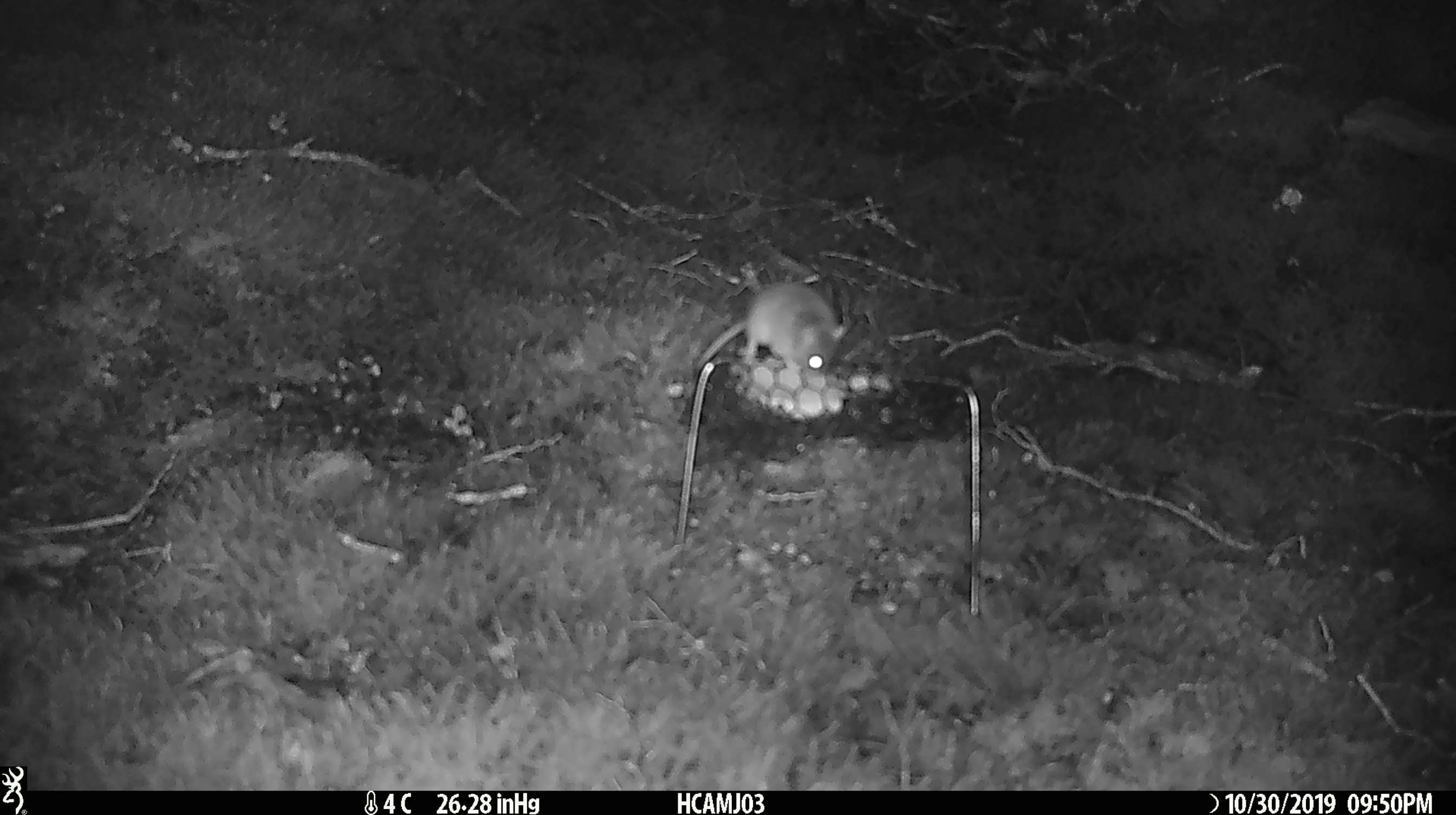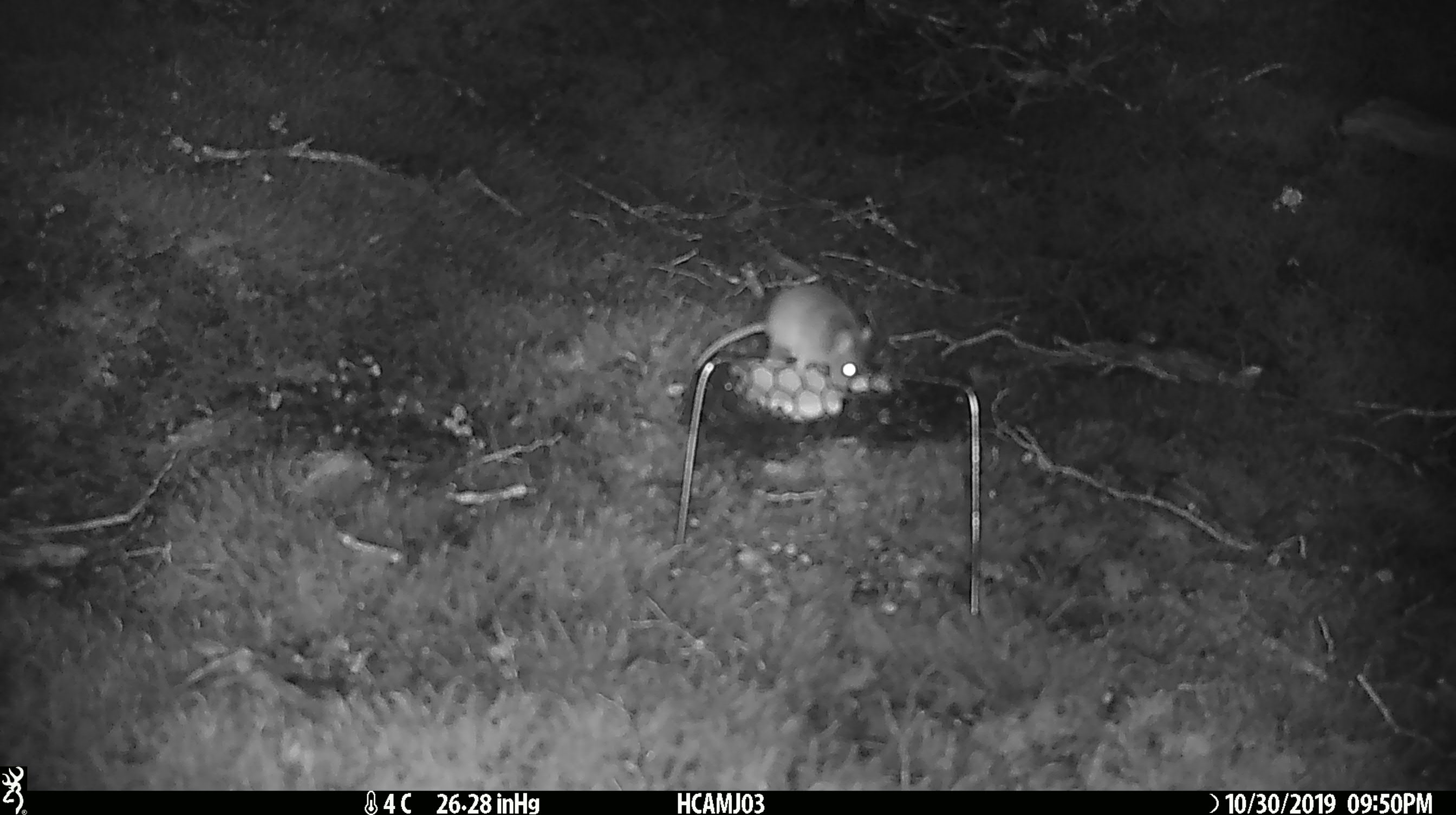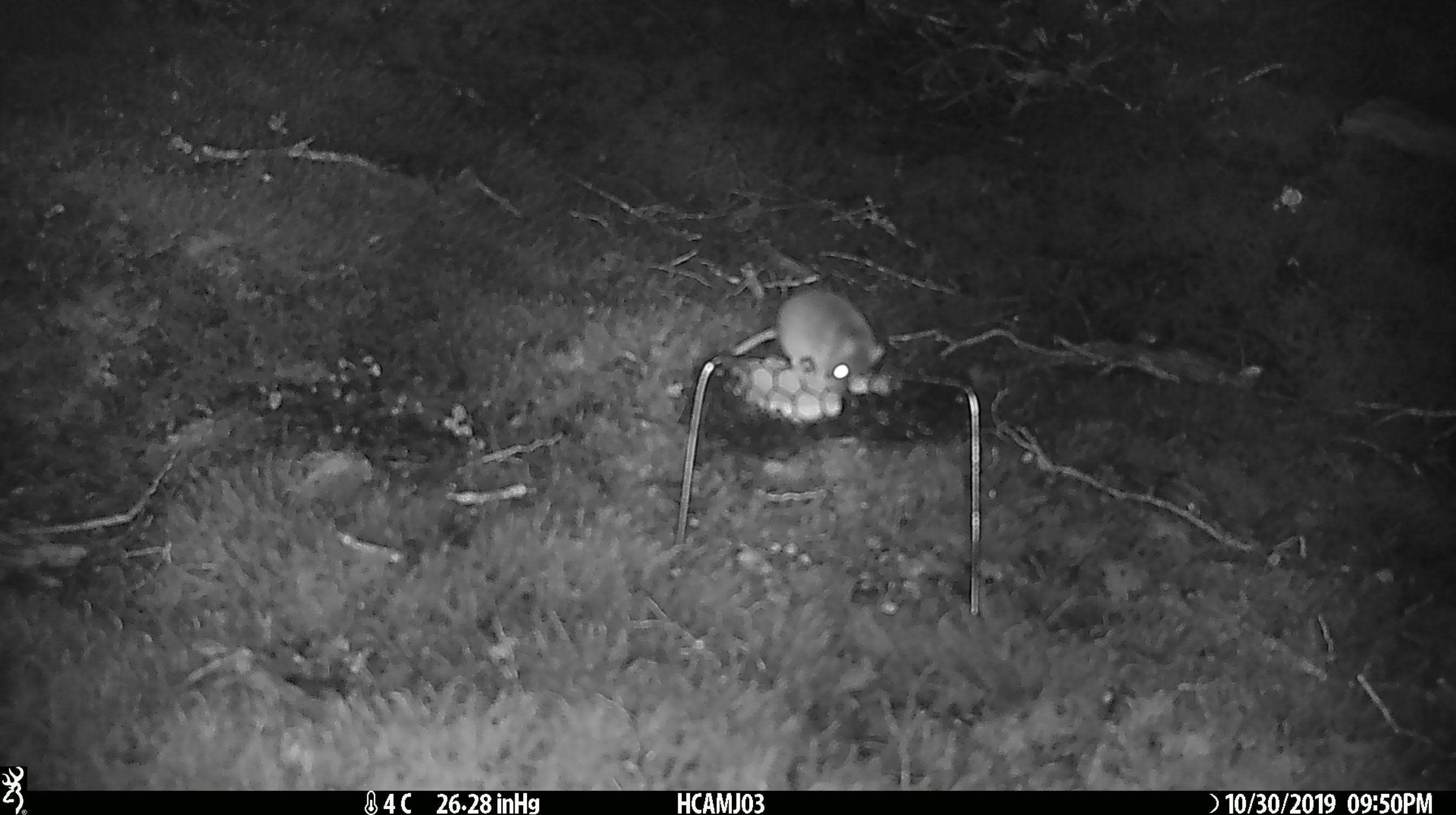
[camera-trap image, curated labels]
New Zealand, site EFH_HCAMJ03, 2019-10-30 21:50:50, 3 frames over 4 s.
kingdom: Animalia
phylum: Chordata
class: Mammalia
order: Rodentia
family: Muridae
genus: Mus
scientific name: Mus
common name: mouse